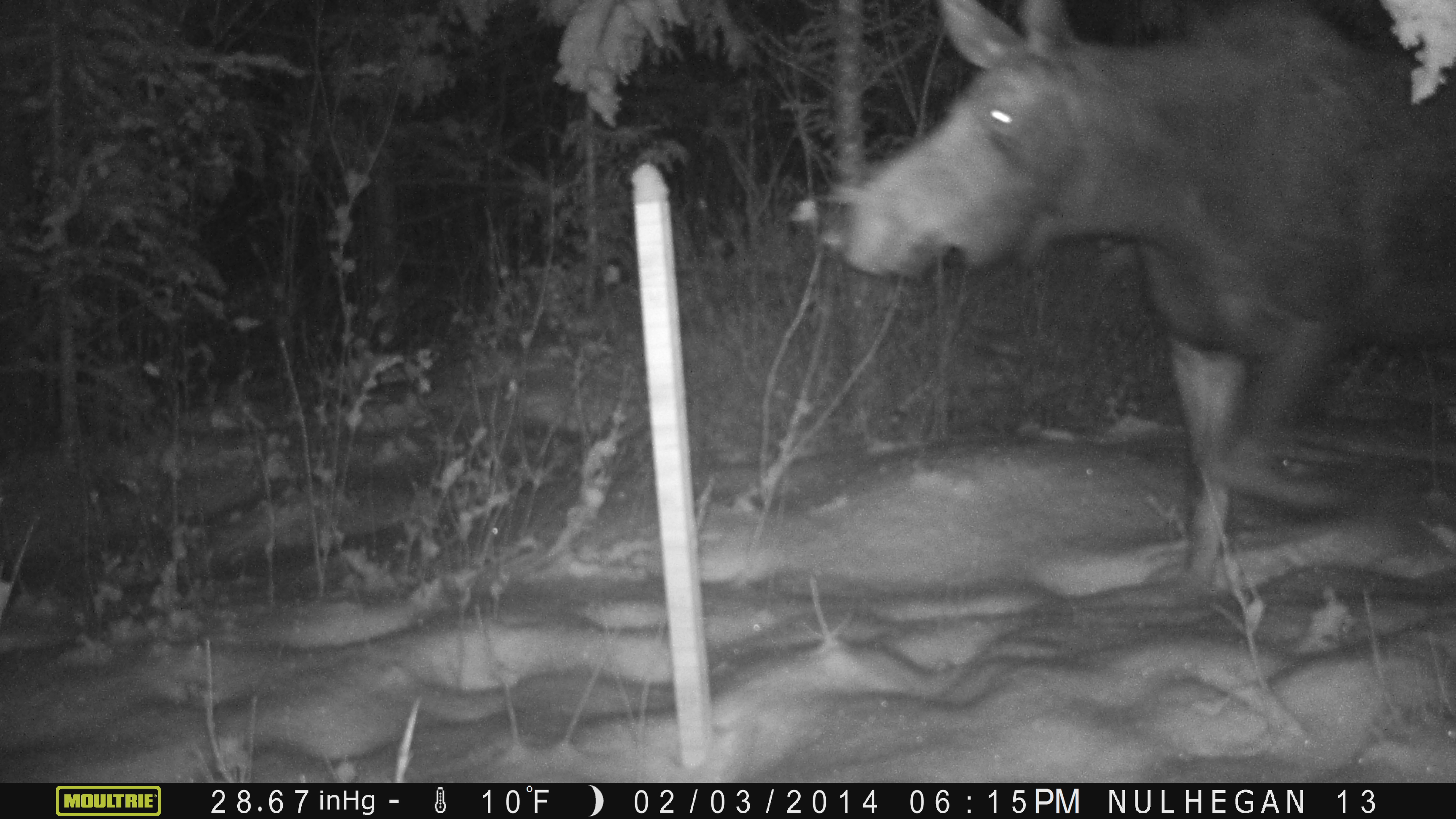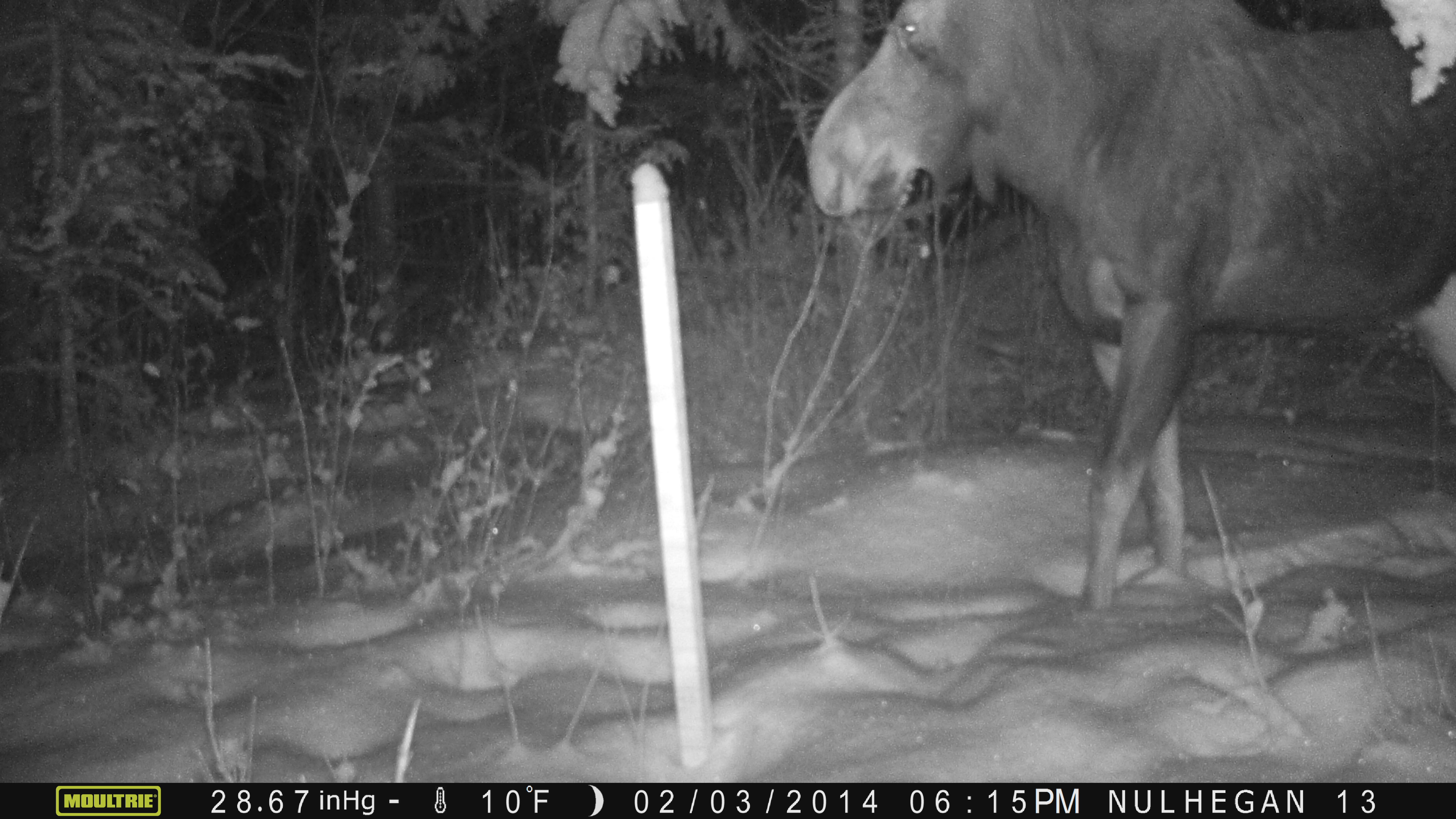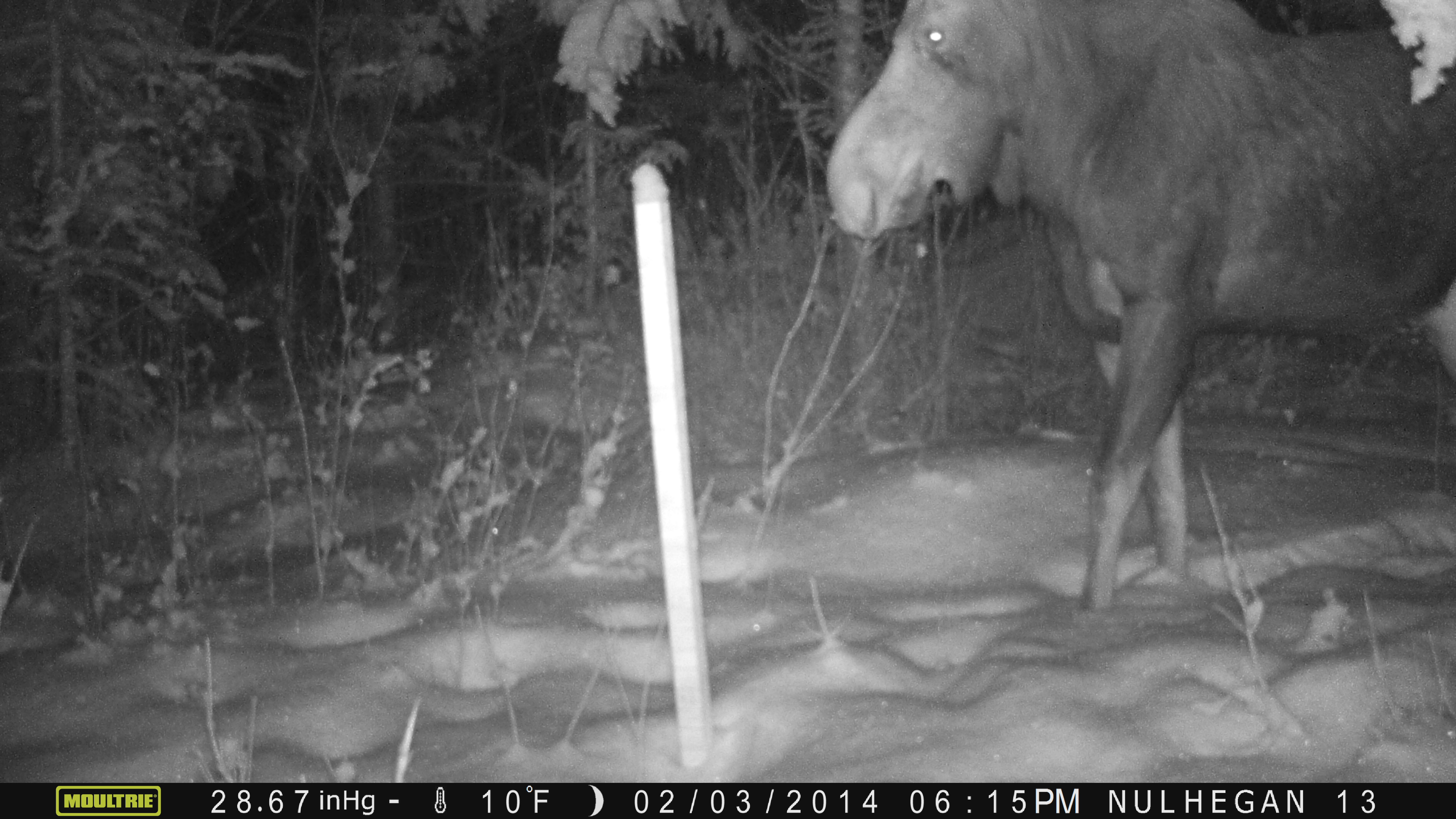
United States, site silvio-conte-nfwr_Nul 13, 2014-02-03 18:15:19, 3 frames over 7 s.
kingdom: Animalia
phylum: Chordata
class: Mammalia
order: Artiodactyla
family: Cervidae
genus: Alces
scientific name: Alces alces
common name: moose